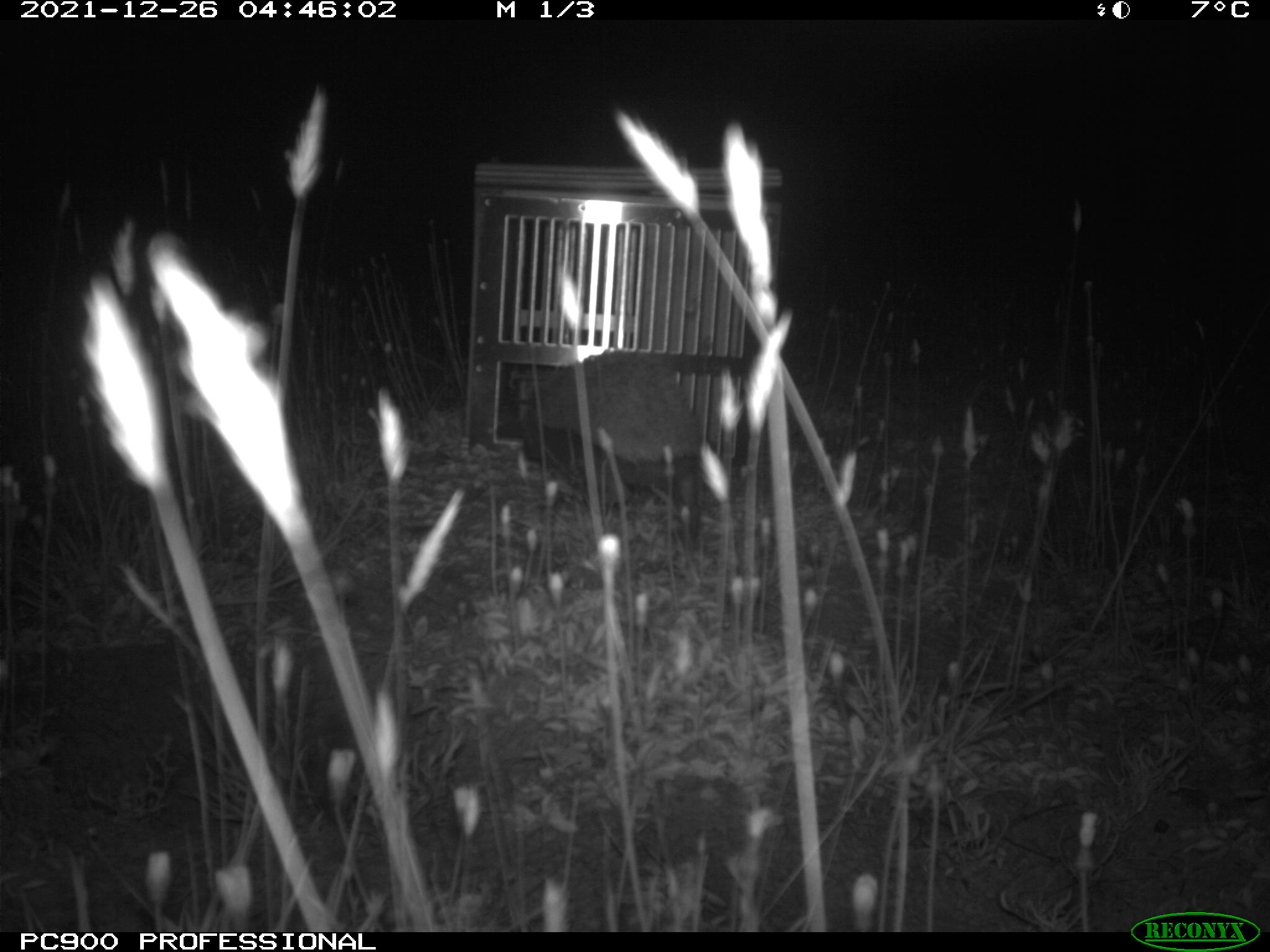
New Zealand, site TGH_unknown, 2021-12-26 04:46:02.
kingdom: Animalia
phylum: Chordata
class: Mammalia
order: Eulipotyphla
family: Erinaceidae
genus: Erinaceus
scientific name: Erinaceus europaeus europaeus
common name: european hedgehog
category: hedgehog